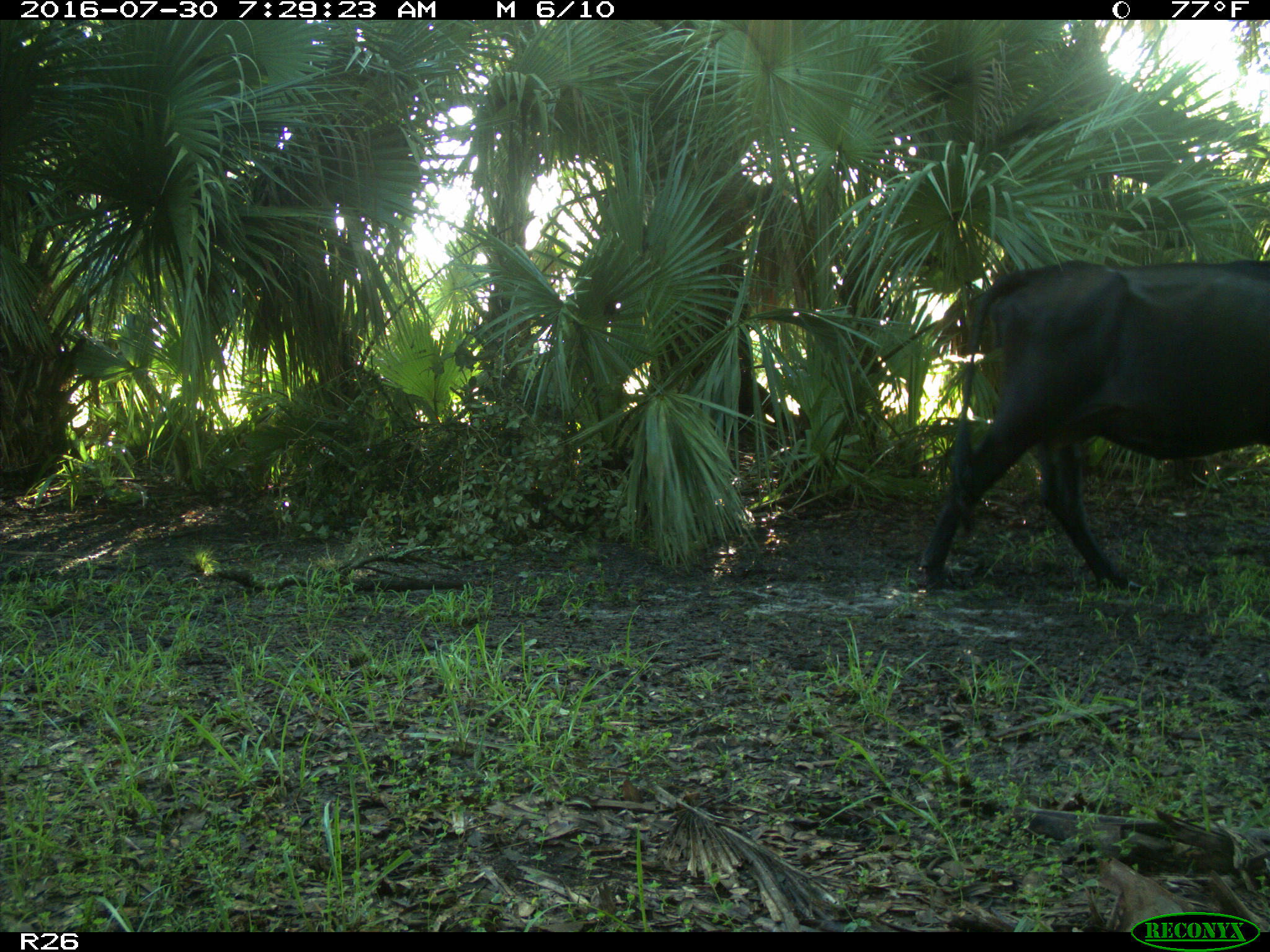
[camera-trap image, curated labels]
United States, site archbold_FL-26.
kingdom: Animalia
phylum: Chordata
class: Mammalia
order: Artiodactyla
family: Bovidae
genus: Bos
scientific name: Bos taurus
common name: domestic cow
Bos taurus (domestic cow).